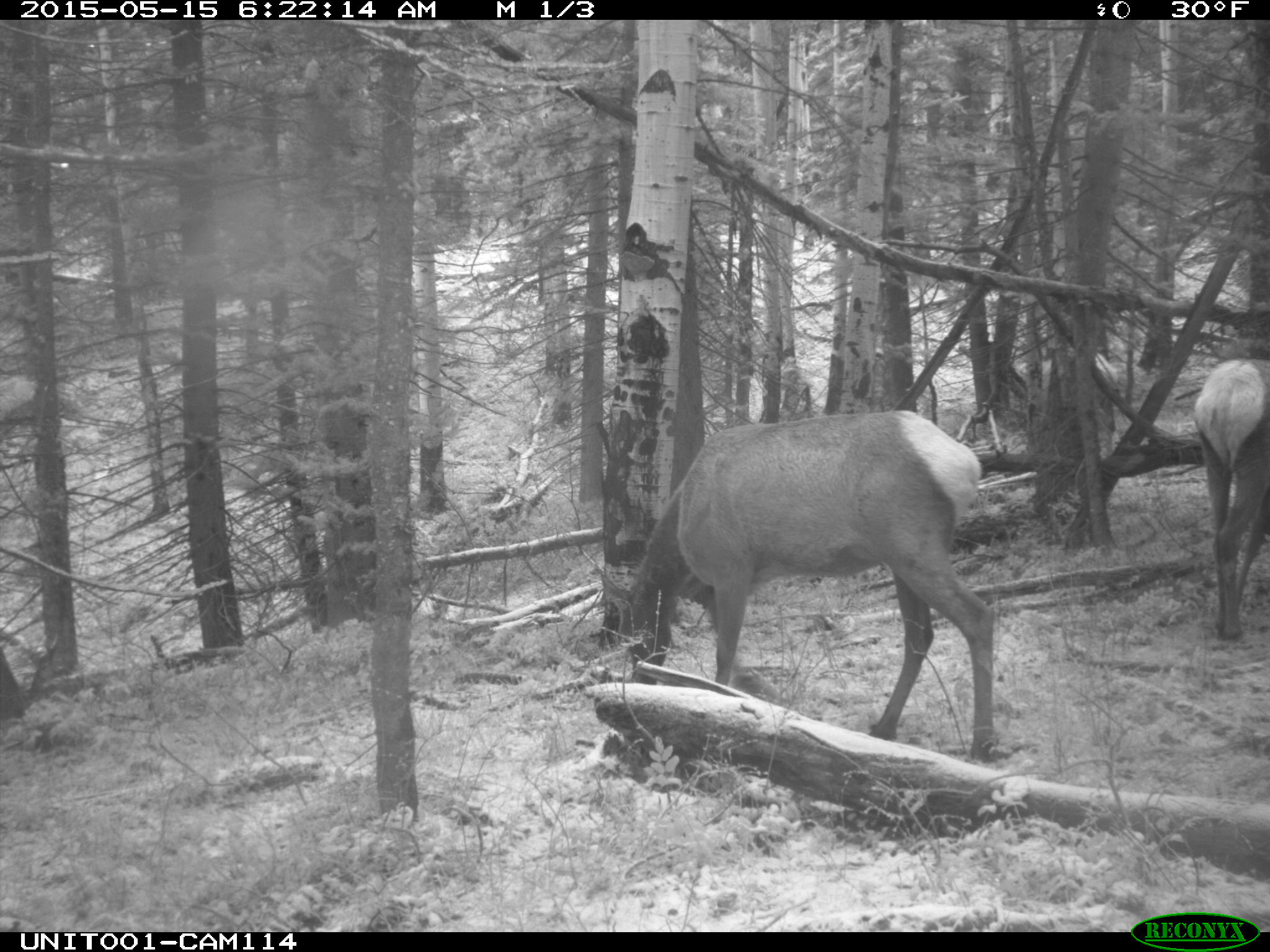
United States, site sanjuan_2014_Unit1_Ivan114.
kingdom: Animalia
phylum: Chordata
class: Mammalia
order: Artiodactyla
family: Cervidae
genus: Cervus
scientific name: Cervus elaphus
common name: red deer